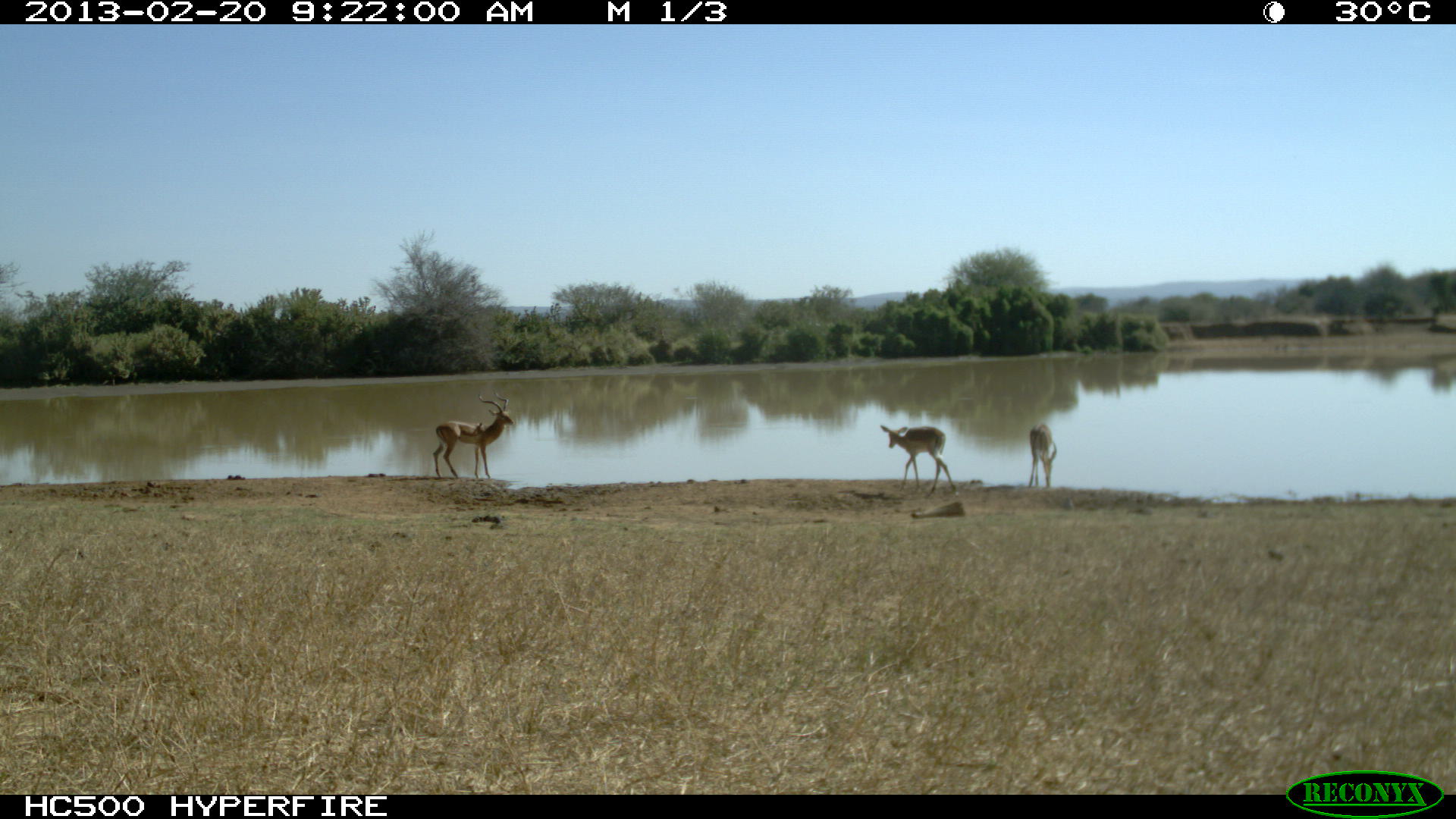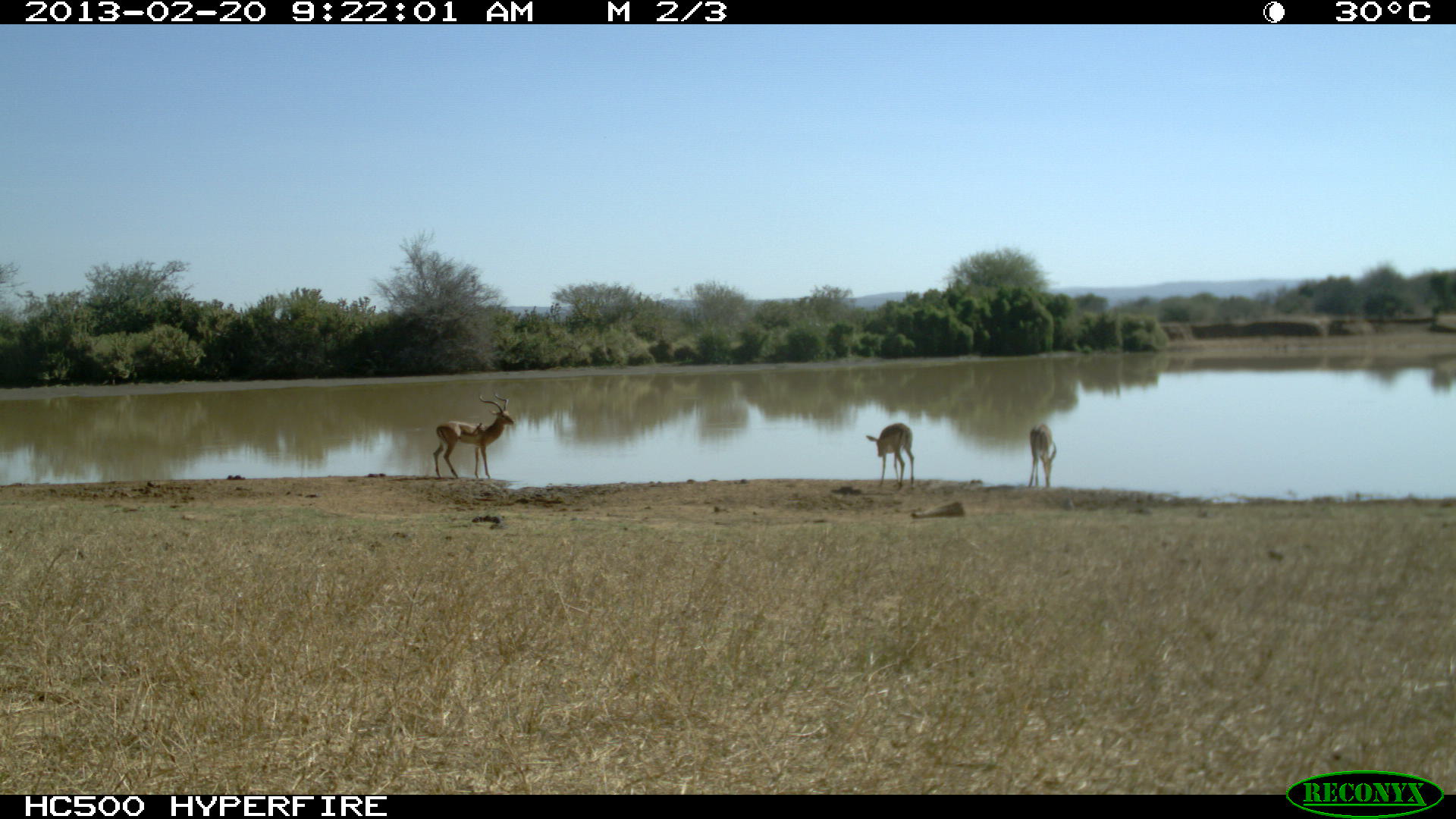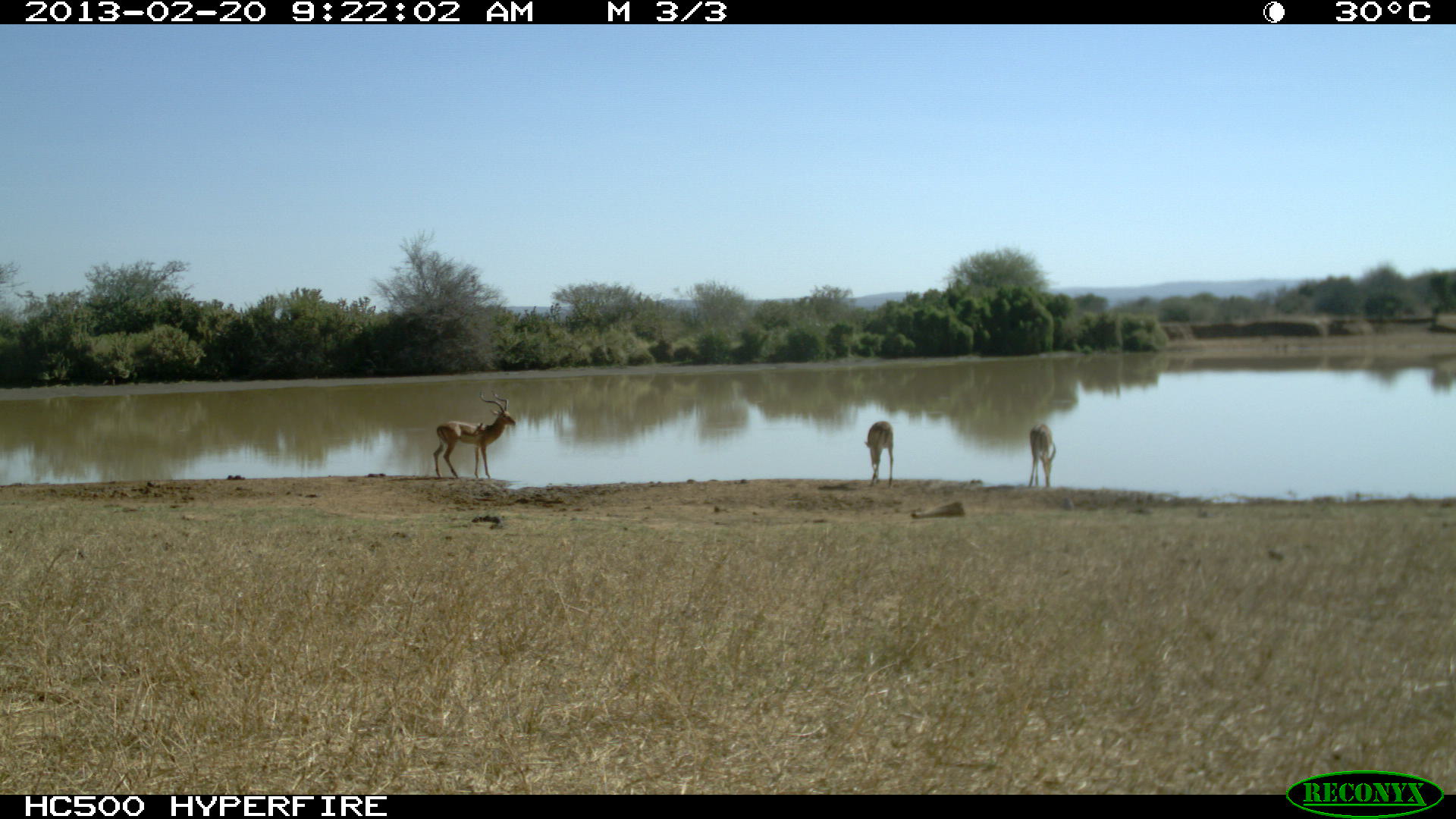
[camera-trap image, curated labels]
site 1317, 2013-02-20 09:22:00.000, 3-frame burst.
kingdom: Animalia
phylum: Chordata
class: Mammalia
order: Artiodactyla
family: Bovidae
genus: Aepyceros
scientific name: Aepyceros melampus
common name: impala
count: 3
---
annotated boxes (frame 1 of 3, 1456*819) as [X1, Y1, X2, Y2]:
aepyceros melampus: [432, 389, 516, 479]; [879, 423, 957, 494]; [1028, 423, 1056, 486]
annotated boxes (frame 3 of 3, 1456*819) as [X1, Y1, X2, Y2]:
aepyceros melampus: [433, 390, 516, 479]; [864, 421, 894, 489]; [1028, 423, 1056, 487]